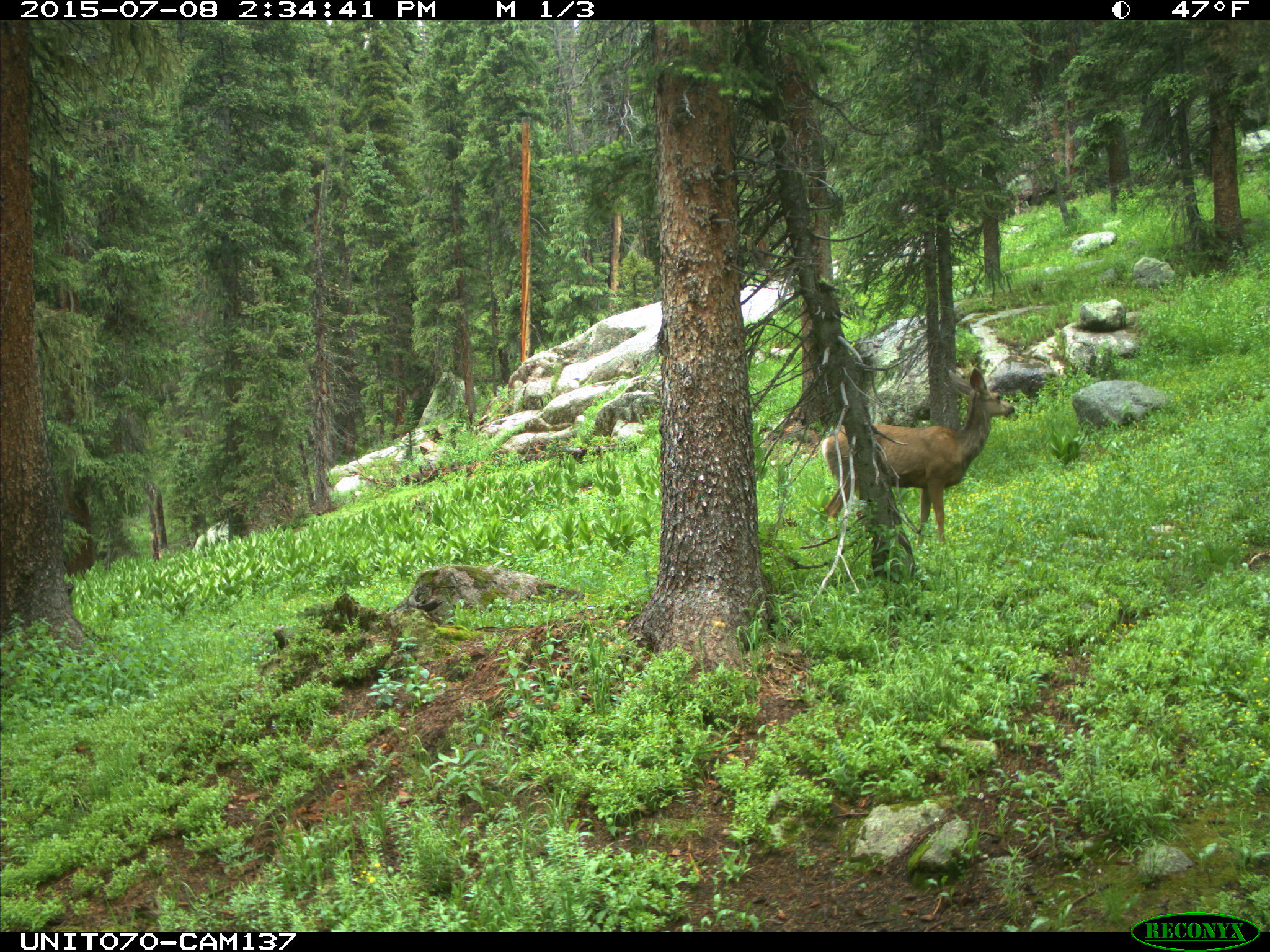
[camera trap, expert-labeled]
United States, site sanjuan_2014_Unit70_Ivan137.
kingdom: Animalia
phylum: Chordata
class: Mammalia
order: Artiodactyla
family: Cervidae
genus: Odocoileus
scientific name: Odocoileus hemionus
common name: mule deer